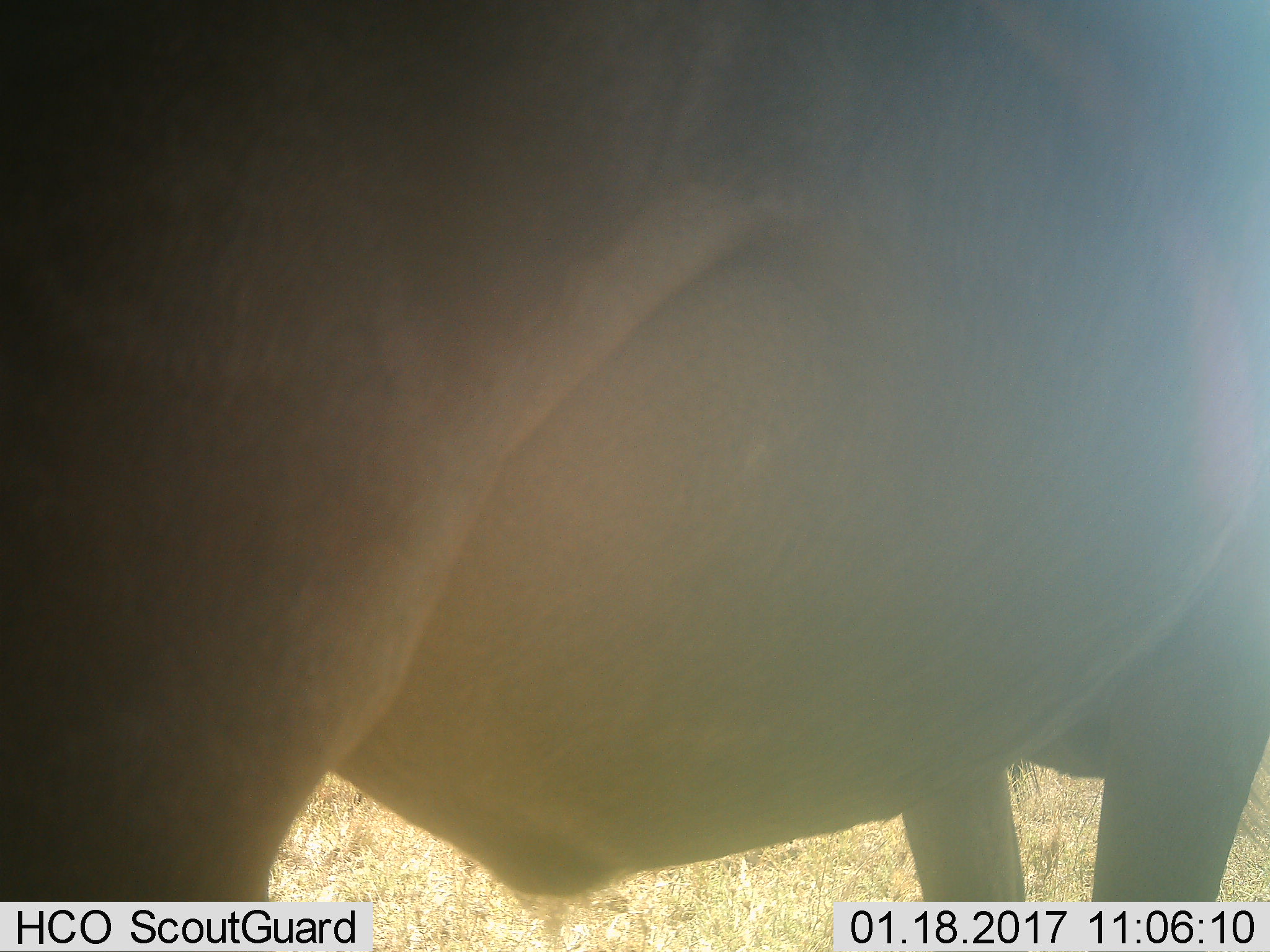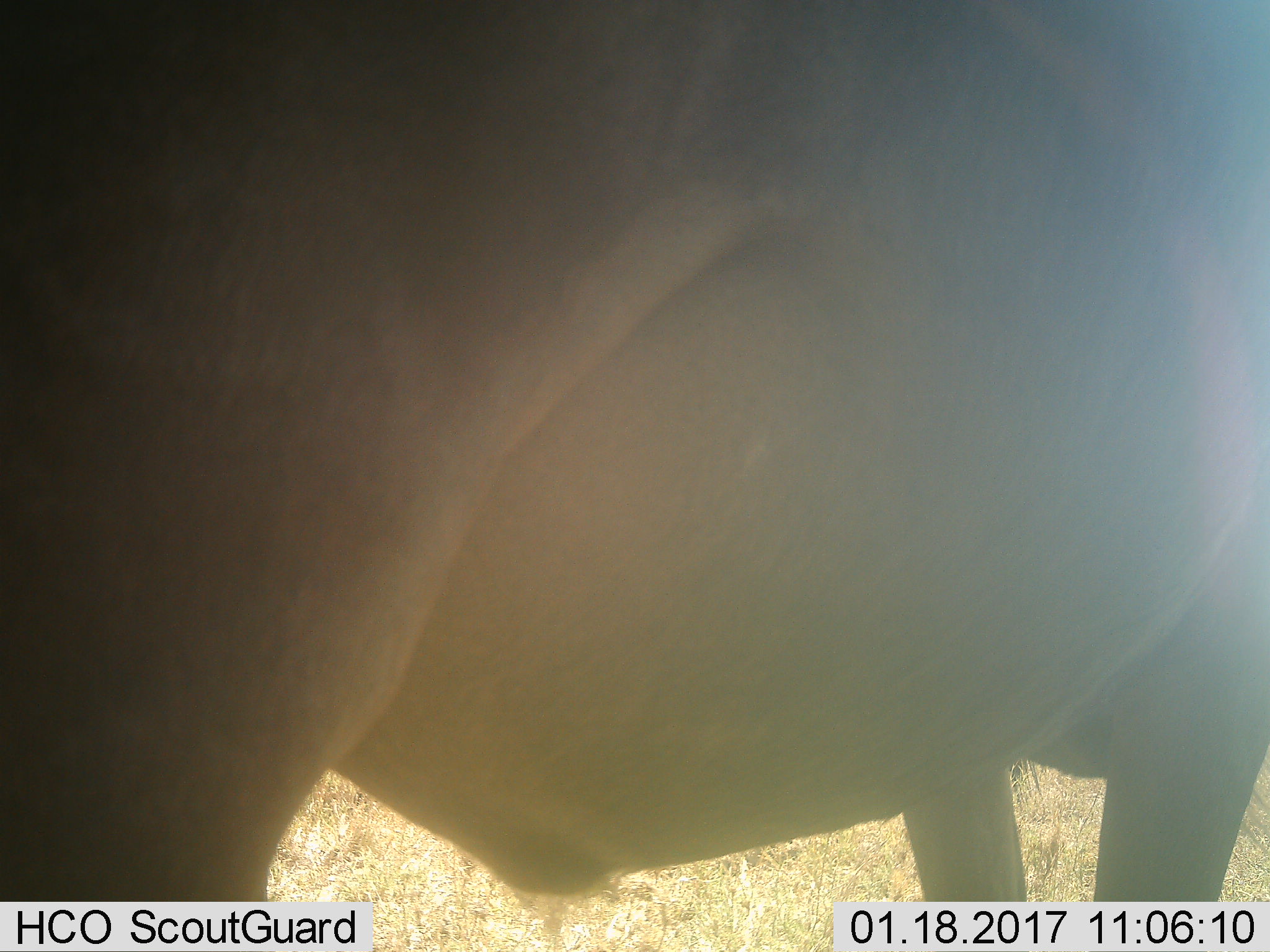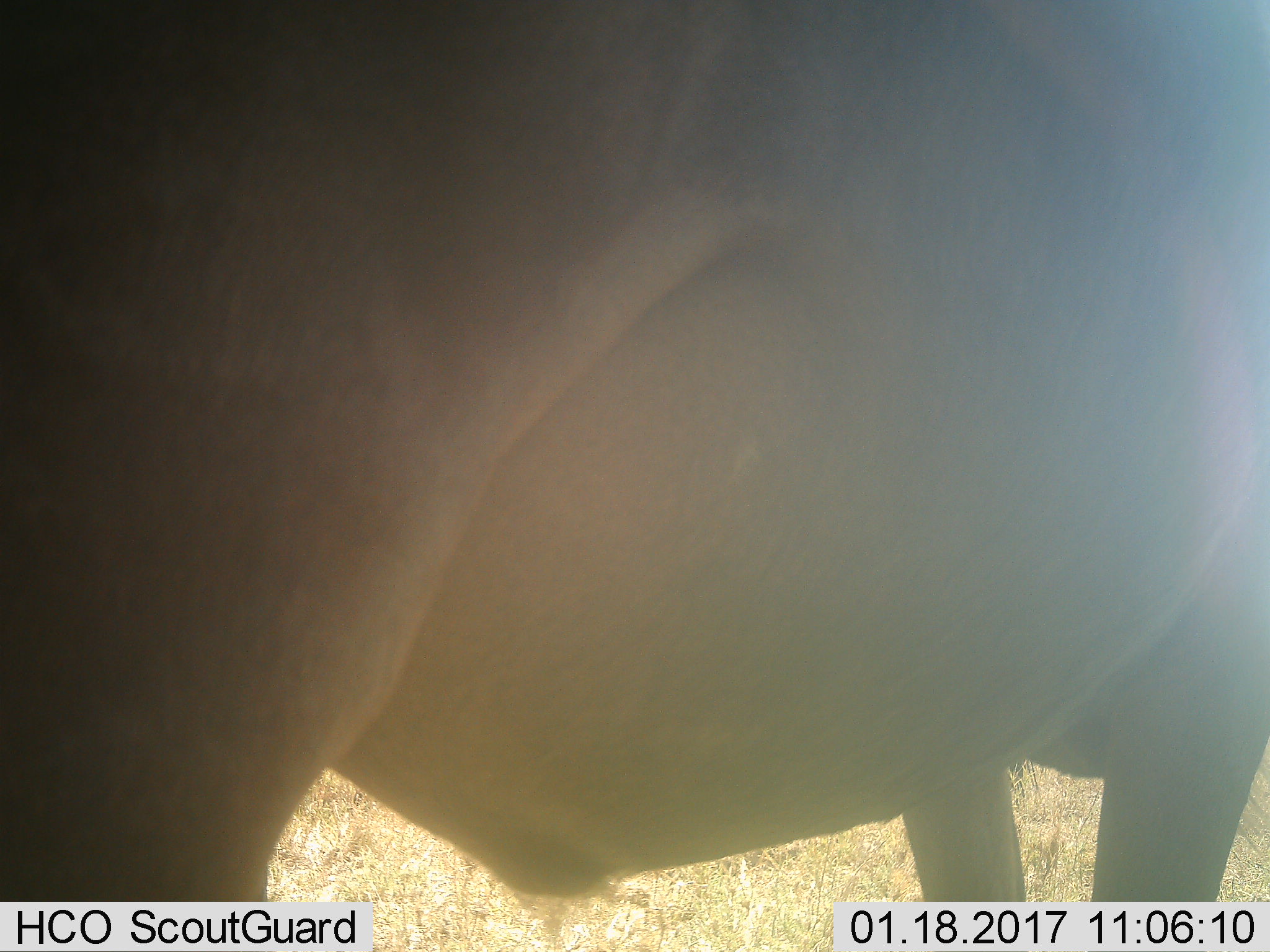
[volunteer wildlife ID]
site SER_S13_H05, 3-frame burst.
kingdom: Animalia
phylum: Chordata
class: Mammalia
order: Artiodactyla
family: Bovidae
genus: Connochaetes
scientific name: Connochaetes taurinus taurinus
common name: blue wildebeest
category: wildebeestblue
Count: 1.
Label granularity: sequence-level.